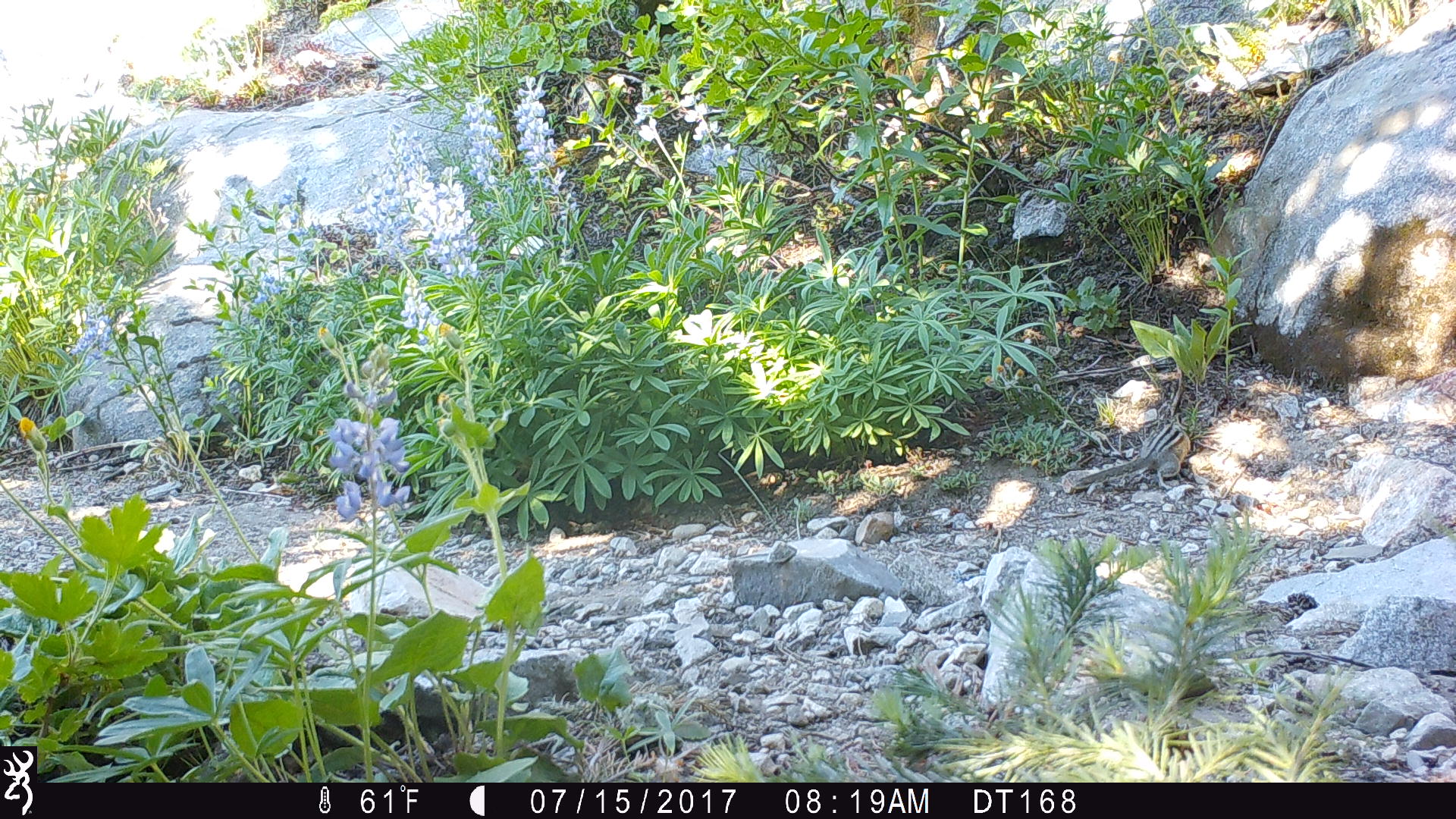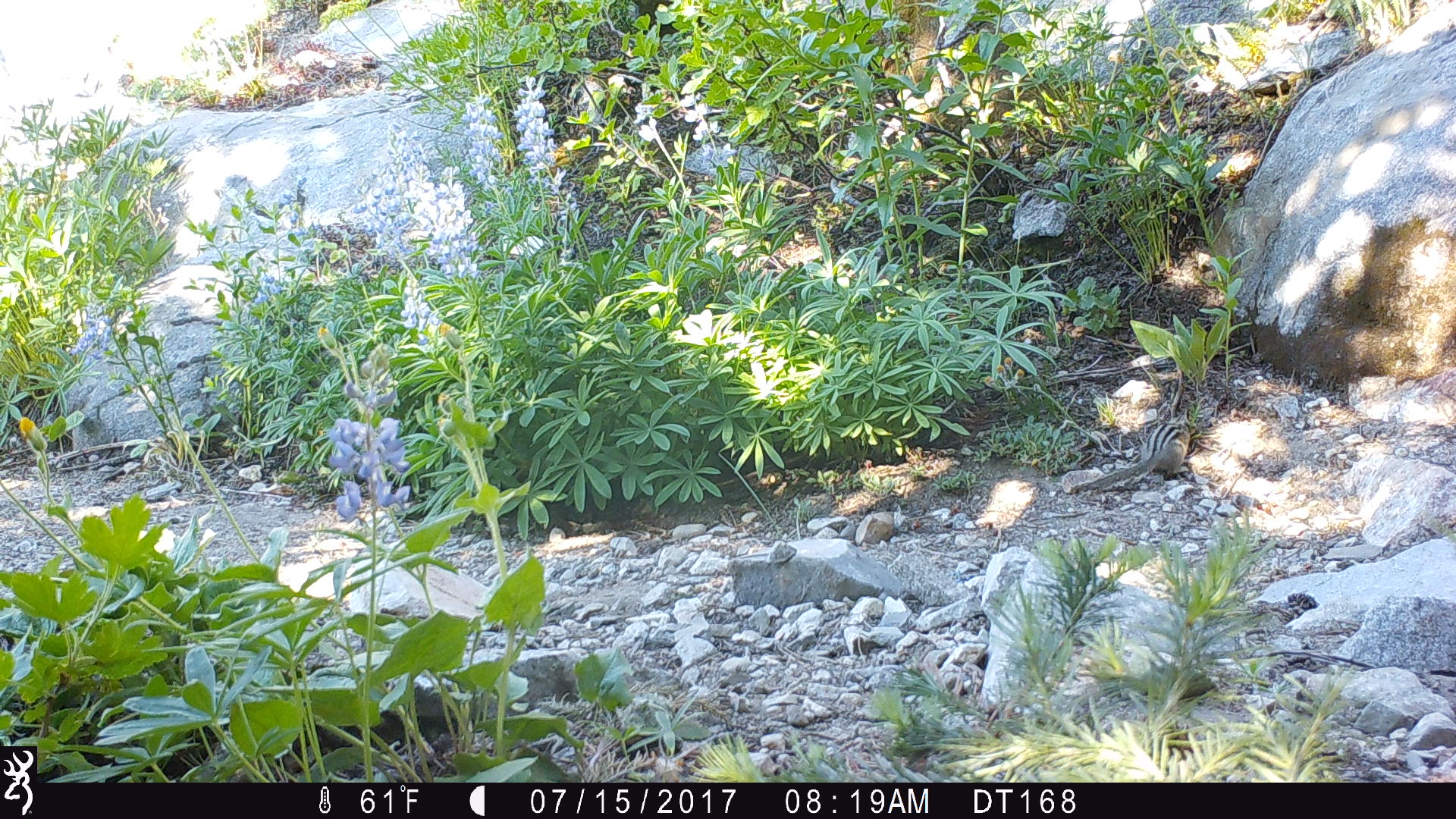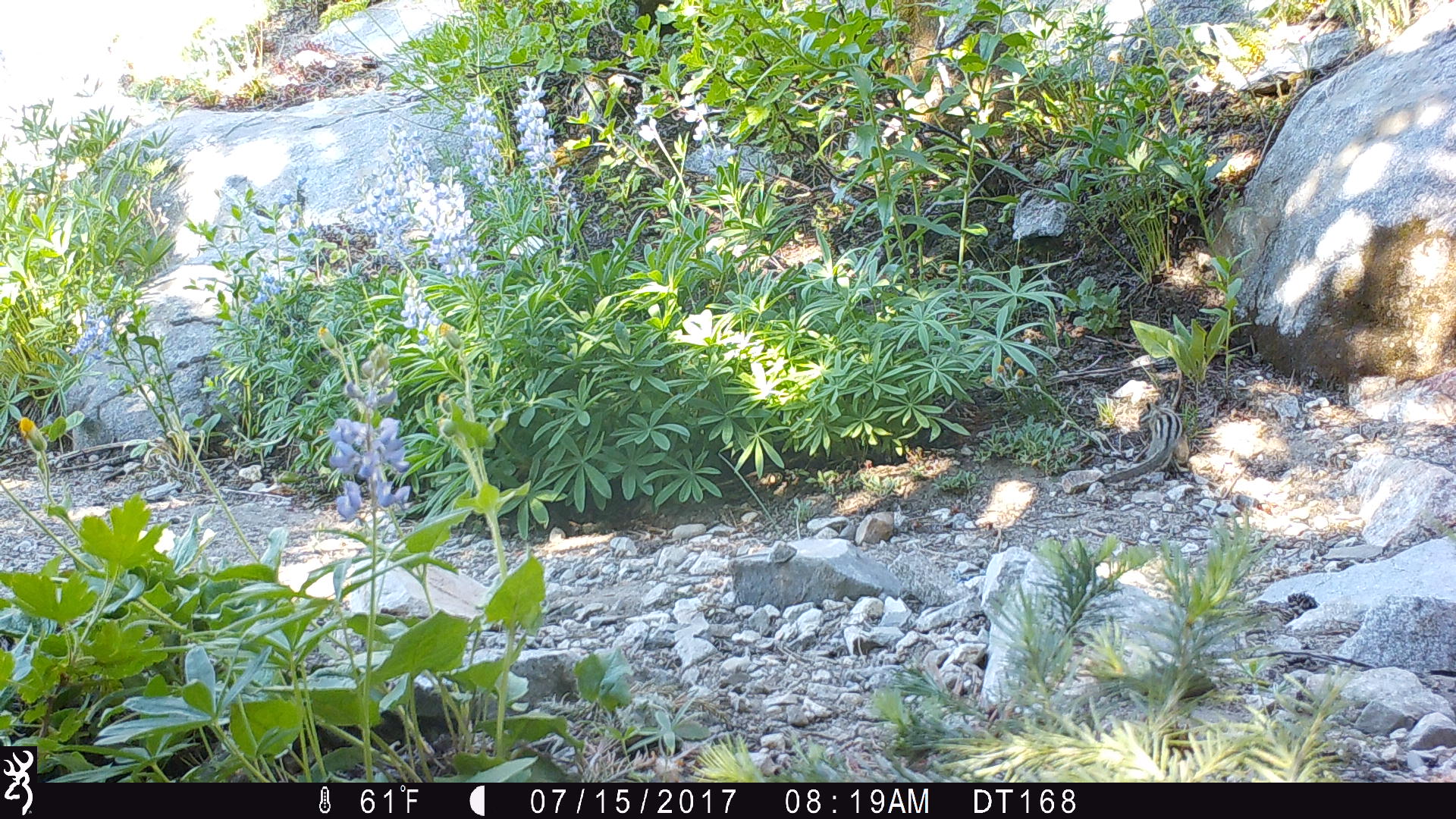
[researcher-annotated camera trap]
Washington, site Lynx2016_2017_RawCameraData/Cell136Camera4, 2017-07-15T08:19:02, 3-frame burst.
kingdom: Animalia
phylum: Chordata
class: Mammalia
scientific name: Mammalia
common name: small mammal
Small mammal (Mammalia). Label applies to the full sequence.